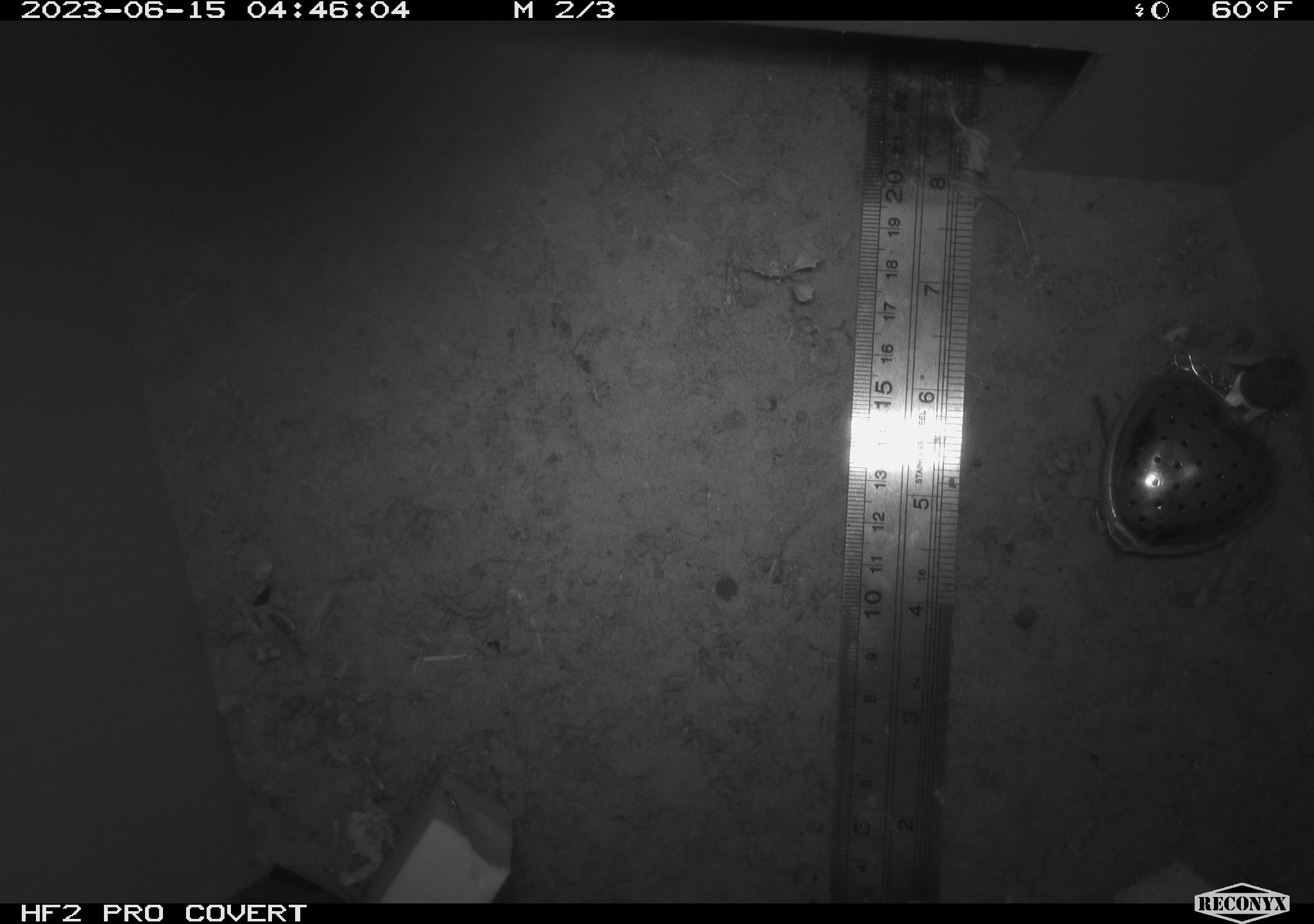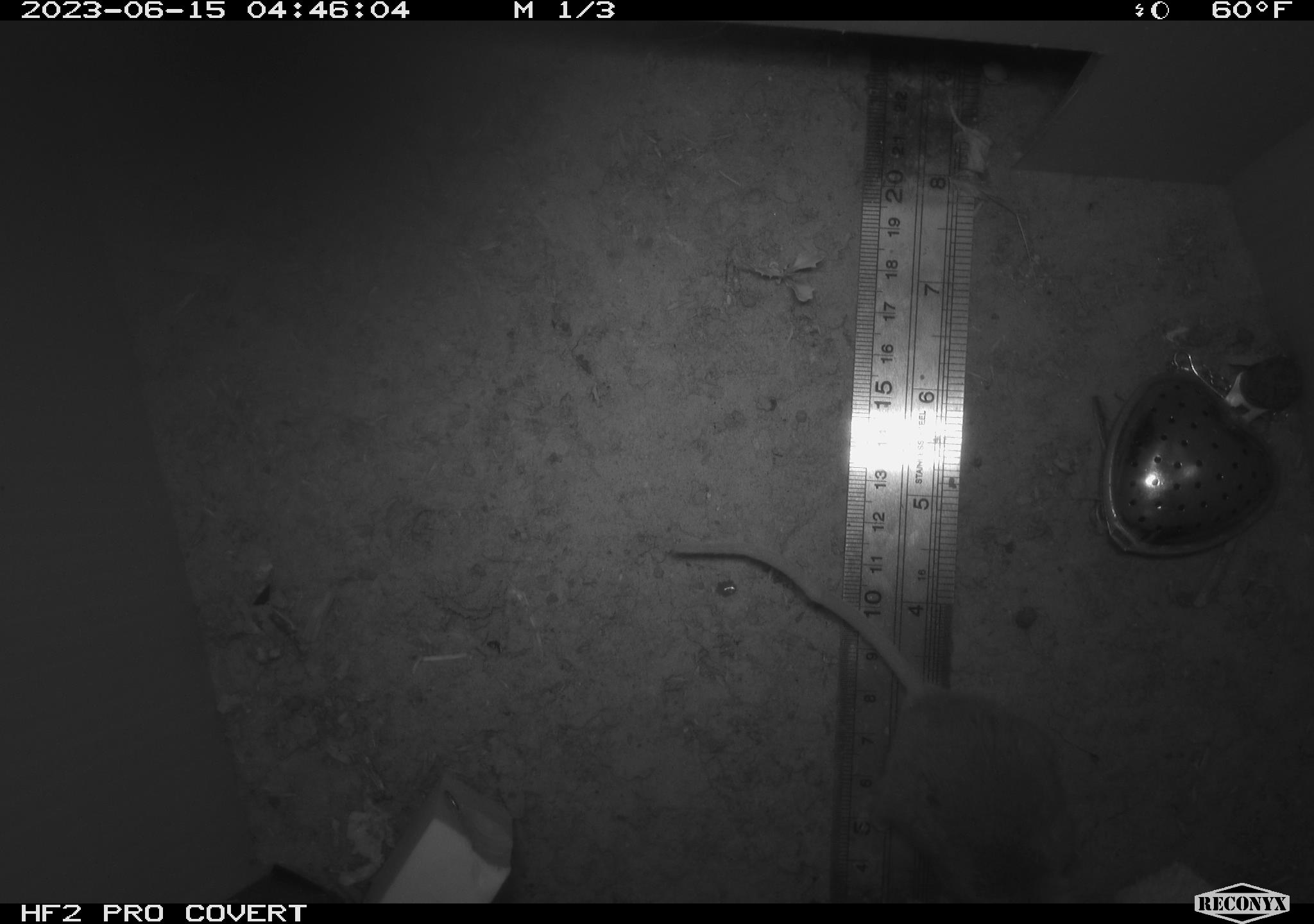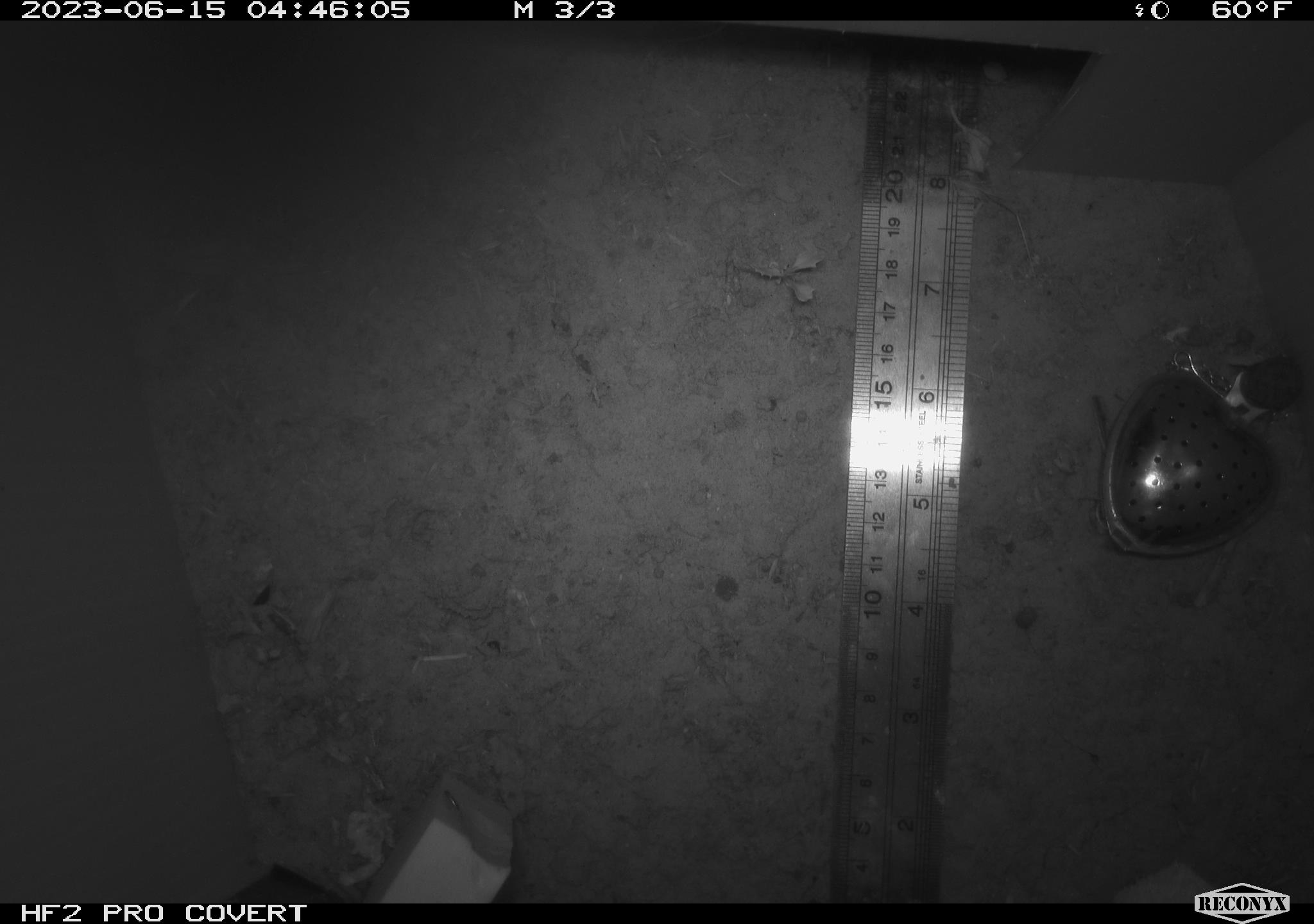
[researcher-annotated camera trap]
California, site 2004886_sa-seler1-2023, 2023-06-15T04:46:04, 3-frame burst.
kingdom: Animalia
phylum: Chordata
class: Mammalia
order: Rodentia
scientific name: Rodentia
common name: mouse species